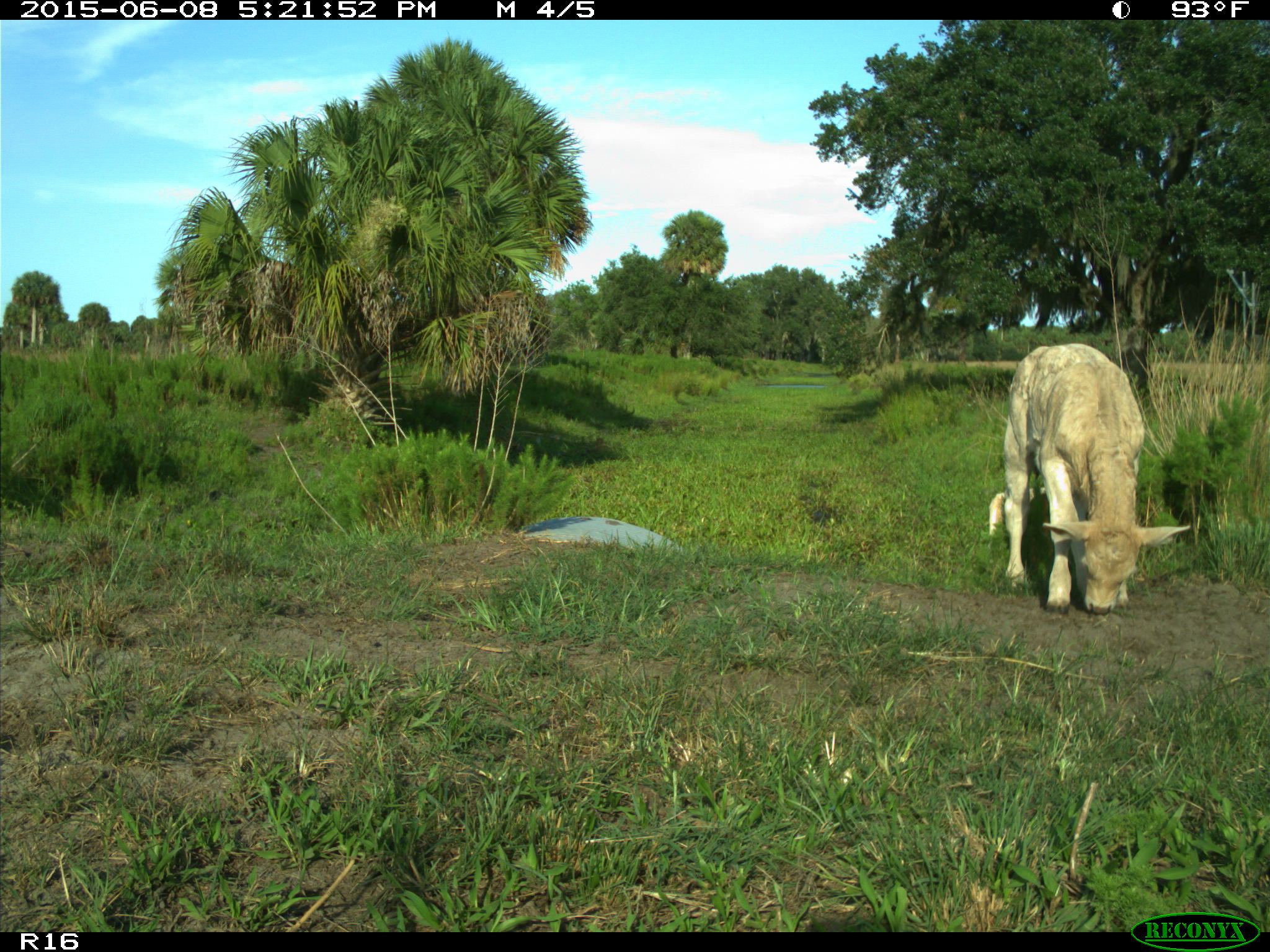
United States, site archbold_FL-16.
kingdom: Animalia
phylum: Chordata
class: Mammalia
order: Artiodactyla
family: Bovidae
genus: Bos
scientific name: Bos taurus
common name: domestic cow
Bos taurus (domestic cow).